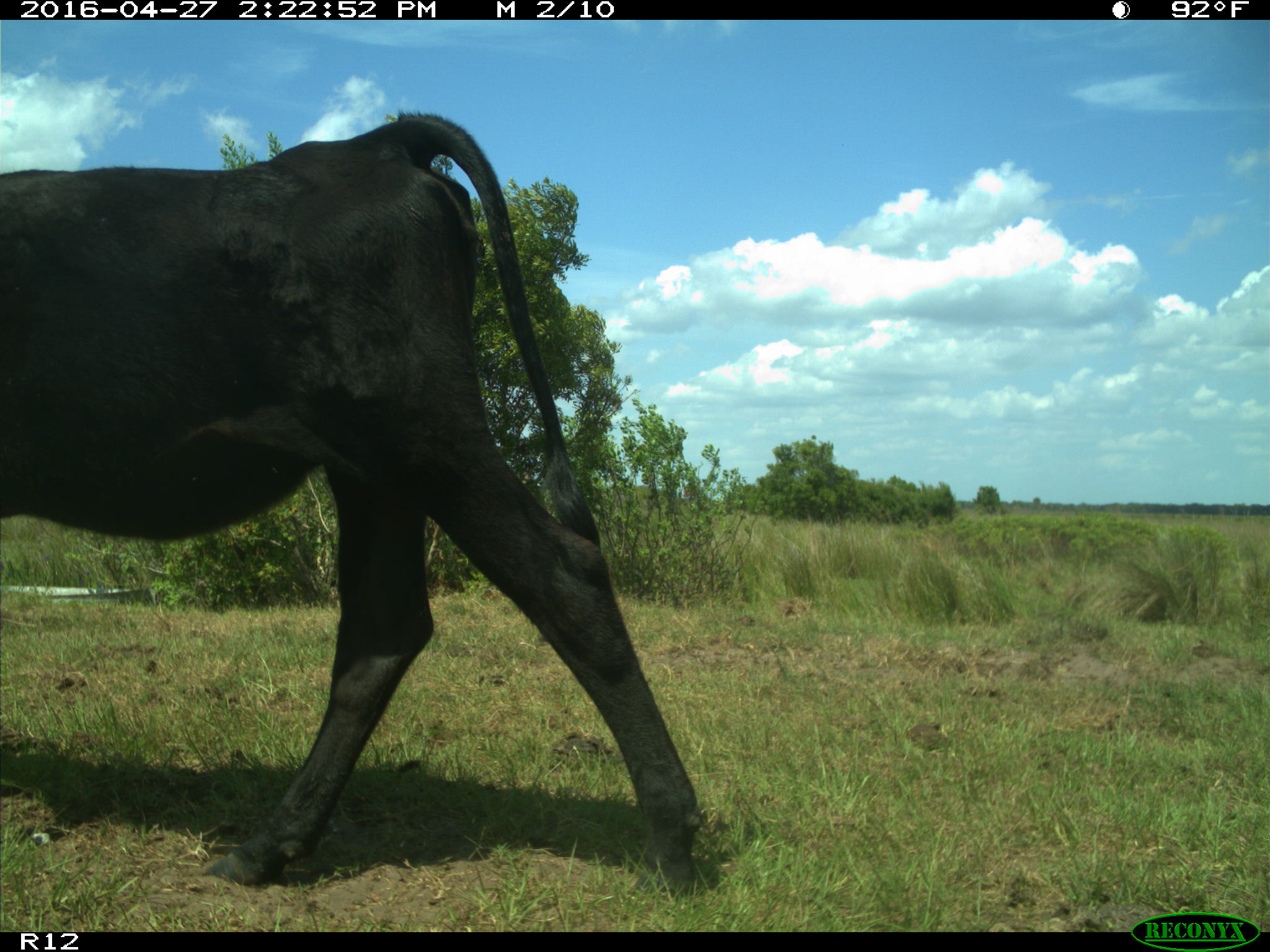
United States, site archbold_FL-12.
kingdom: Animalia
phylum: Chordata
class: Mammalia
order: Artiodactyla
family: Bovidae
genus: Bos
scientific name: Bos taurus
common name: domestic cow